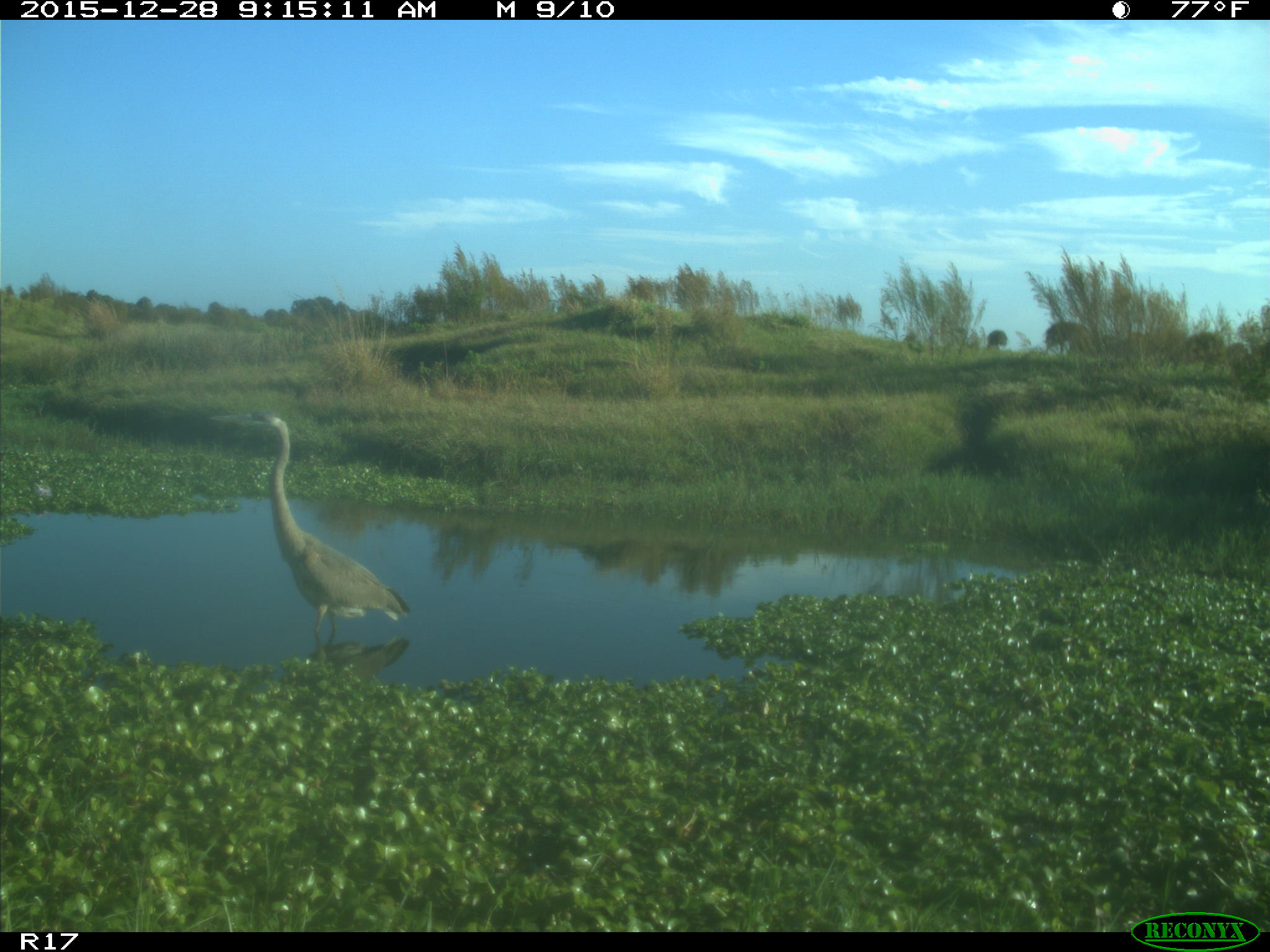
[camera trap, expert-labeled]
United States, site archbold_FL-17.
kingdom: Animalia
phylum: Chordata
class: Aves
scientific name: Aves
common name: birds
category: unidentified bird